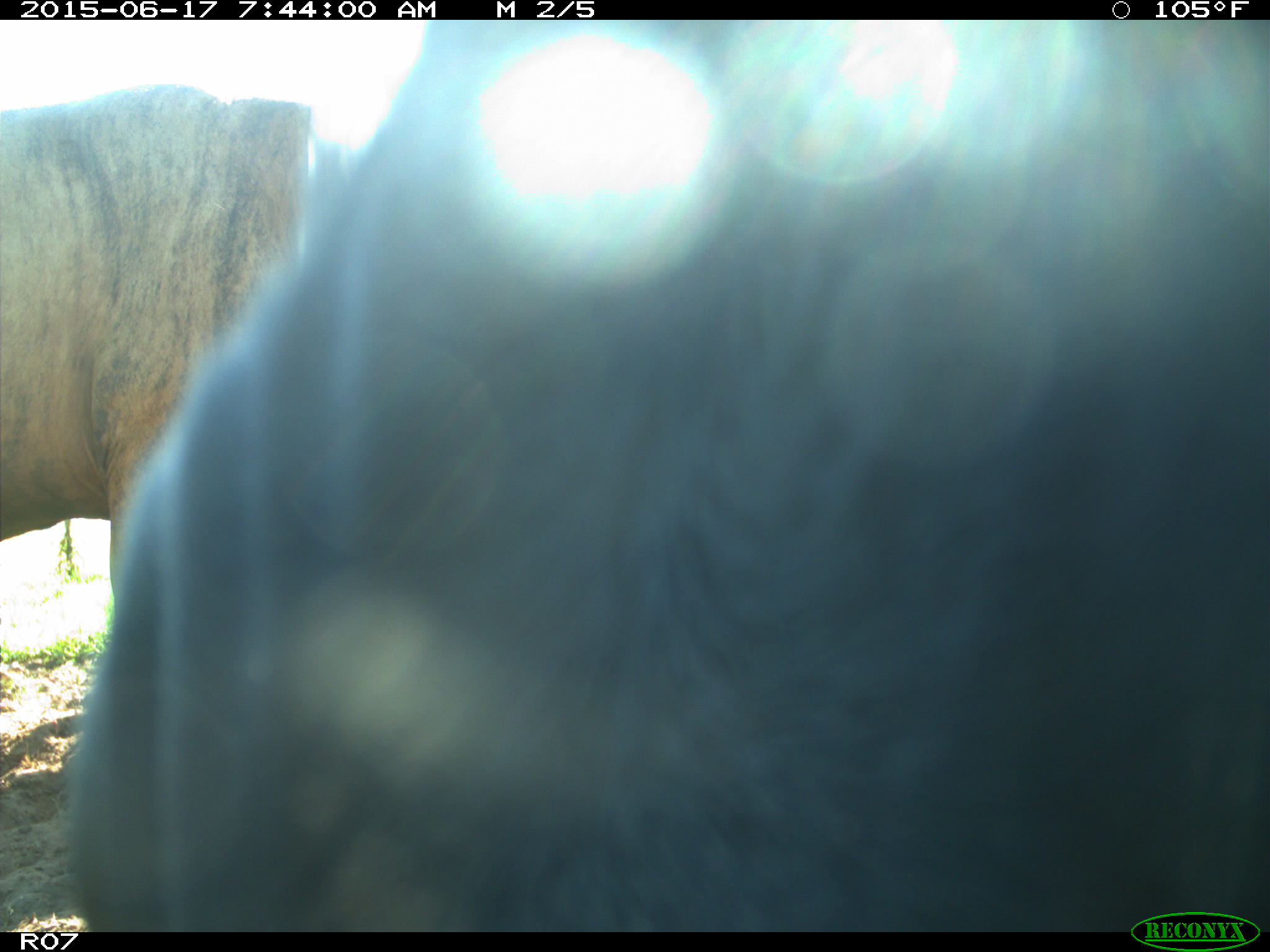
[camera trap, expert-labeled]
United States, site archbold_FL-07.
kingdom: Animalia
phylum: Chordata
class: Mammalia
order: Artiodactyla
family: Bovidae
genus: Bos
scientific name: Bos taurus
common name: domestic cow